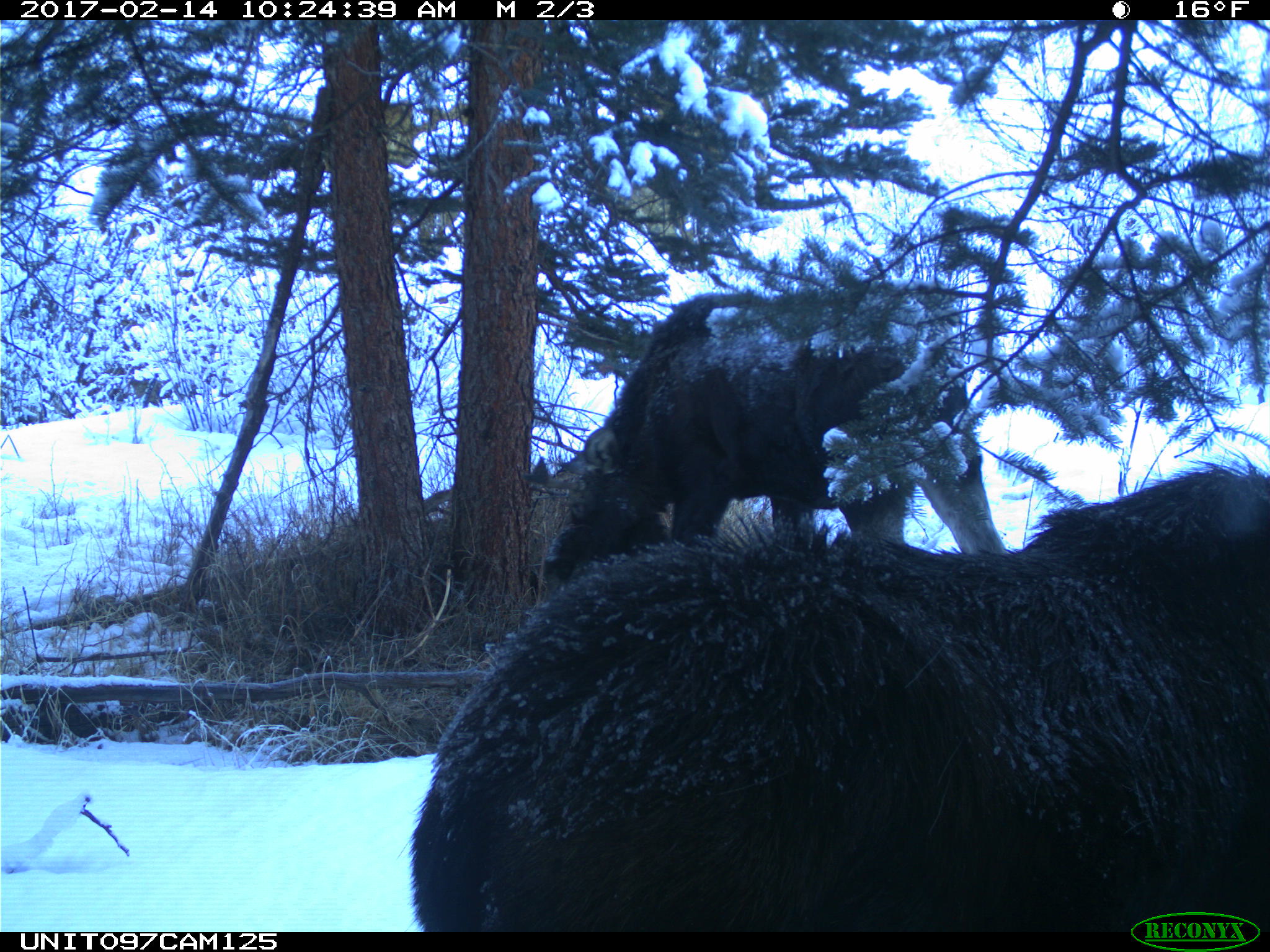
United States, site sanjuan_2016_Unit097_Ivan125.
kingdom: Animalia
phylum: Chordata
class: Mammalia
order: Artiodactyla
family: Cervidae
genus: Alces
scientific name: Alces alces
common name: moose